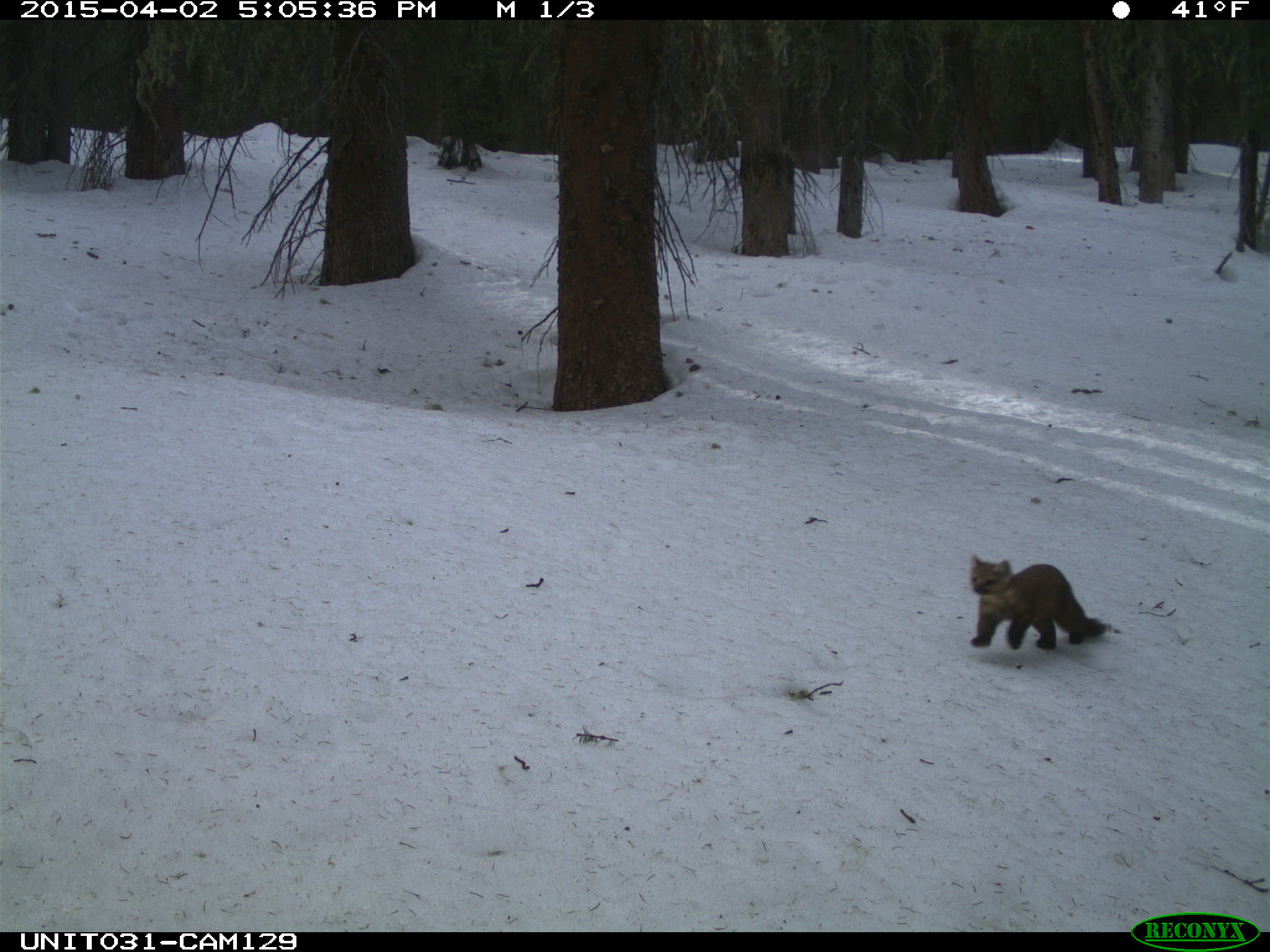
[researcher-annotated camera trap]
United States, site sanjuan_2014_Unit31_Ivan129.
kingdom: Animalia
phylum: Chordata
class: Mammalia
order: Carnivora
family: Mustelidae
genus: Martes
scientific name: Martes americana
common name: american marten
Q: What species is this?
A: Martes americana (american marten).